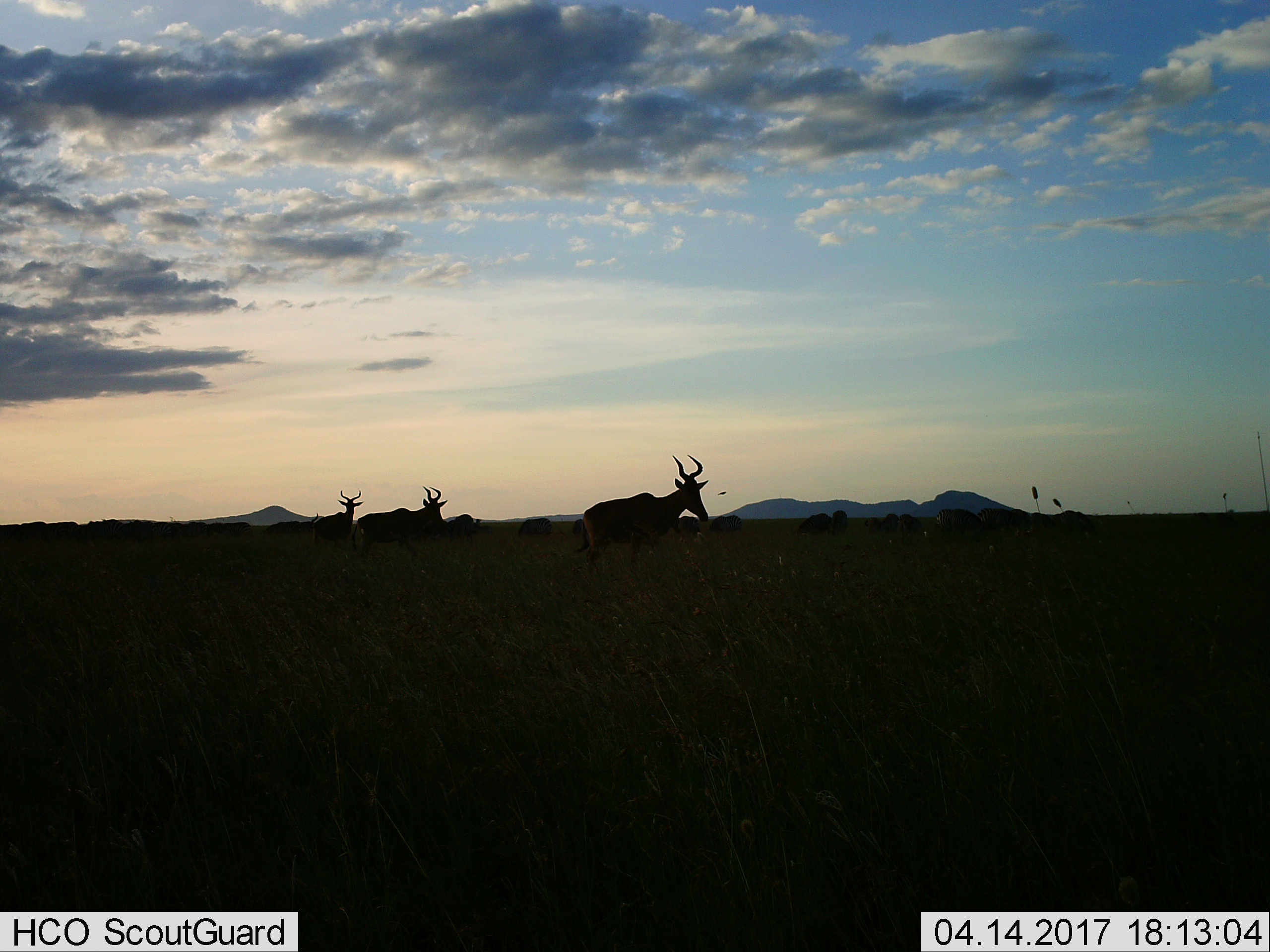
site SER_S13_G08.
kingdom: Animalia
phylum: Chordata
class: Mammalia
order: Artiodactyla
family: Bovidae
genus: Alcelaphus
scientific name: Alcelaphus buselaphus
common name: hartebeest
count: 3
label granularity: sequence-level